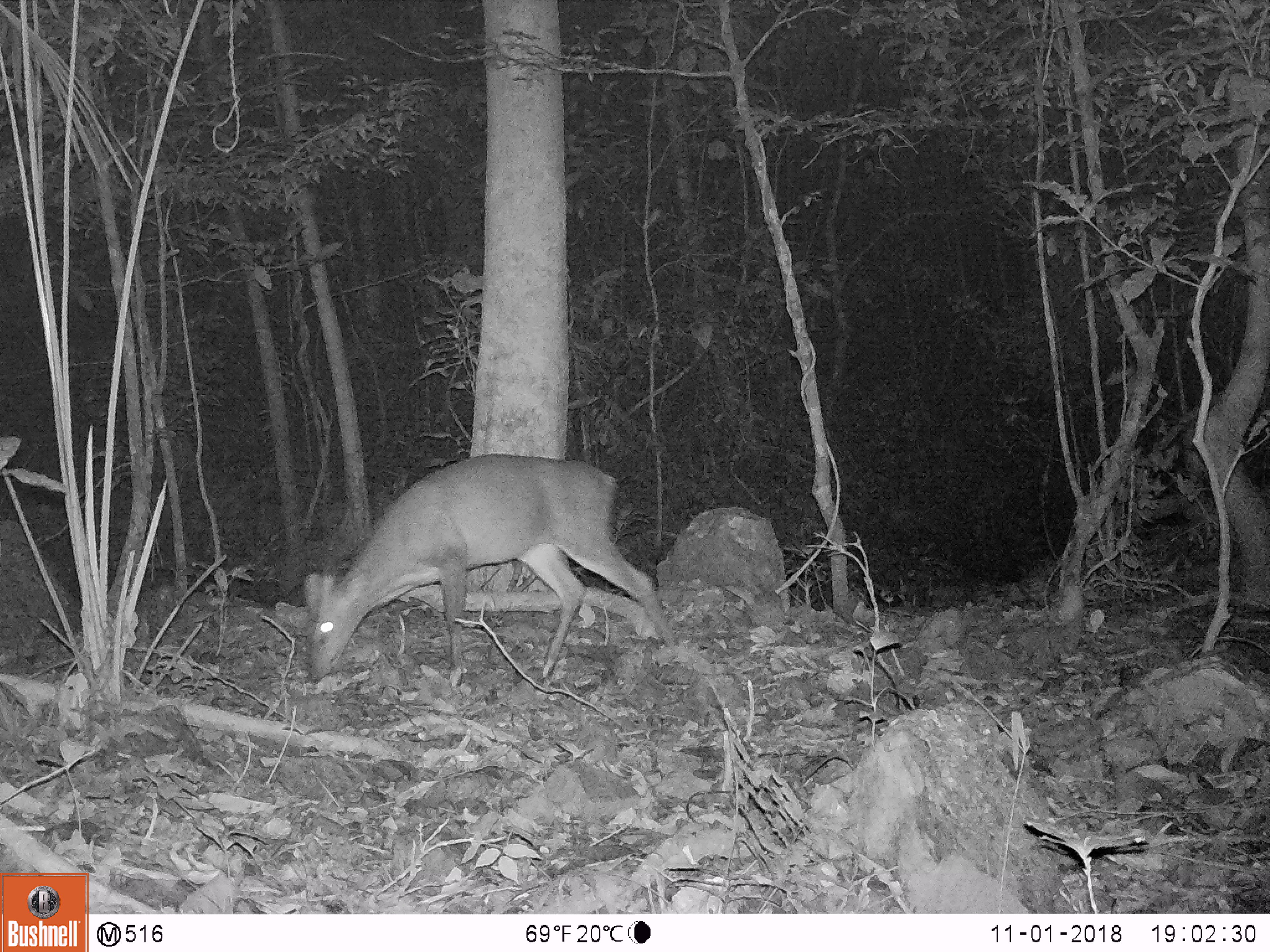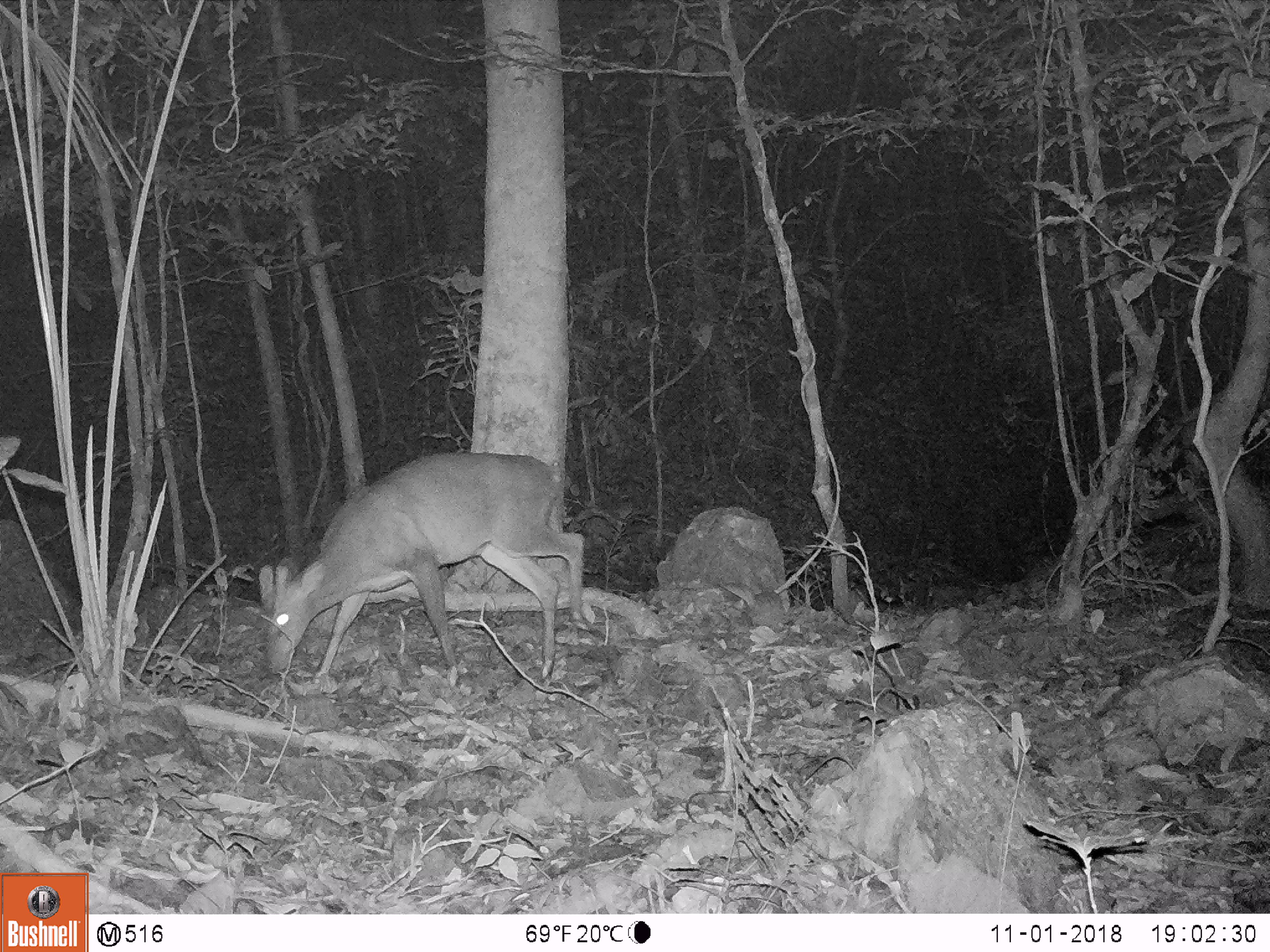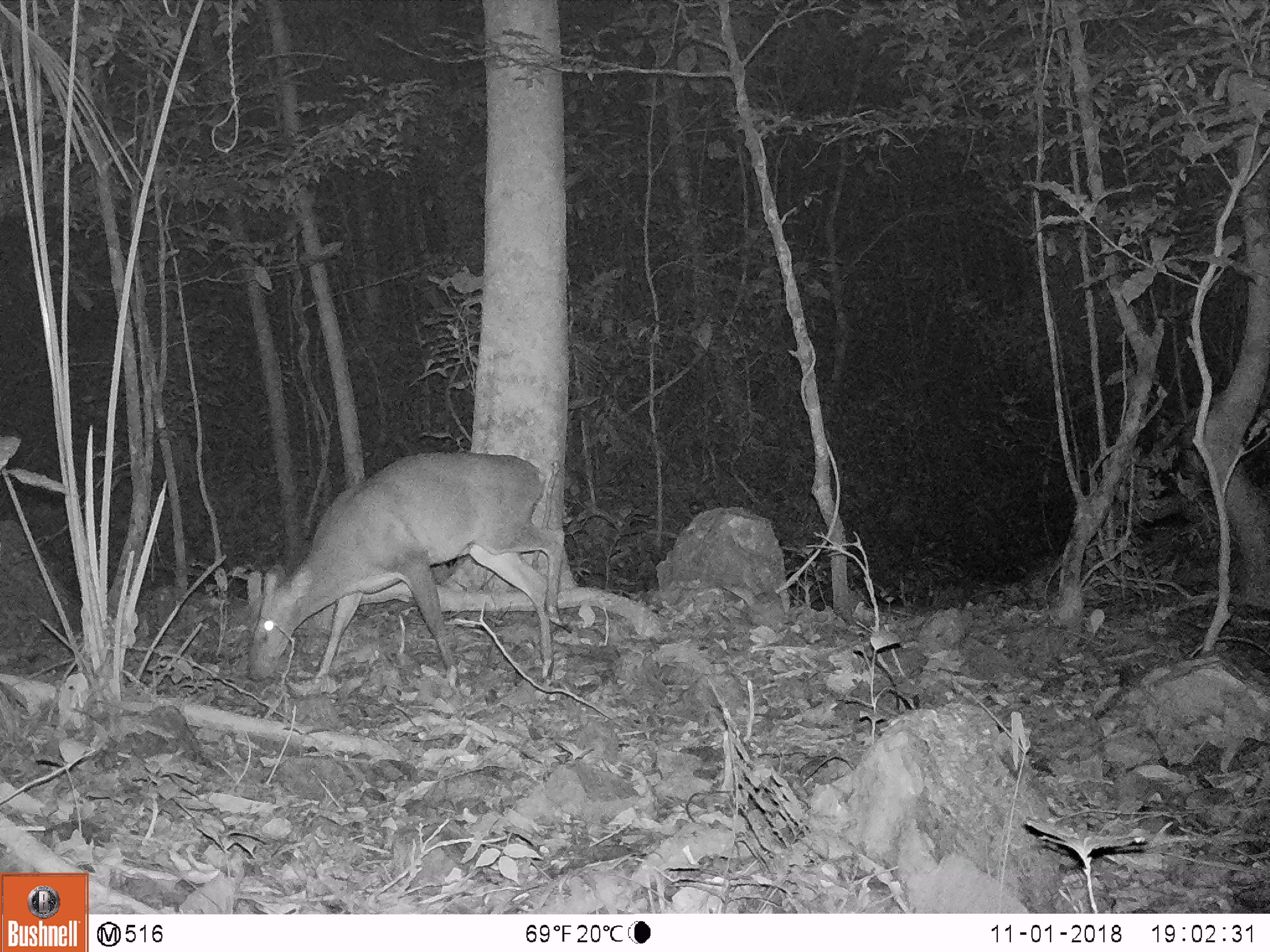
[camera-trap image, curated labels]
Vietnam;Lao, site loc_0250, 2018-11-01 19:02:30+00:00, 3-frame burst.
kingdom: Animalia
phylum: Chordata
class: Mammalia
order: Artiodactyla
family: Cervidae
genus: Muntiacus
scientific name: Muntiacus vuquangensis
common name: large-antlered muntjac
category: large antlered muntjac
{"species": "large antlered muntjac (large-antlered muntjac) (Muntiacus vuquangensis)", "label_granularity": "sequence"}